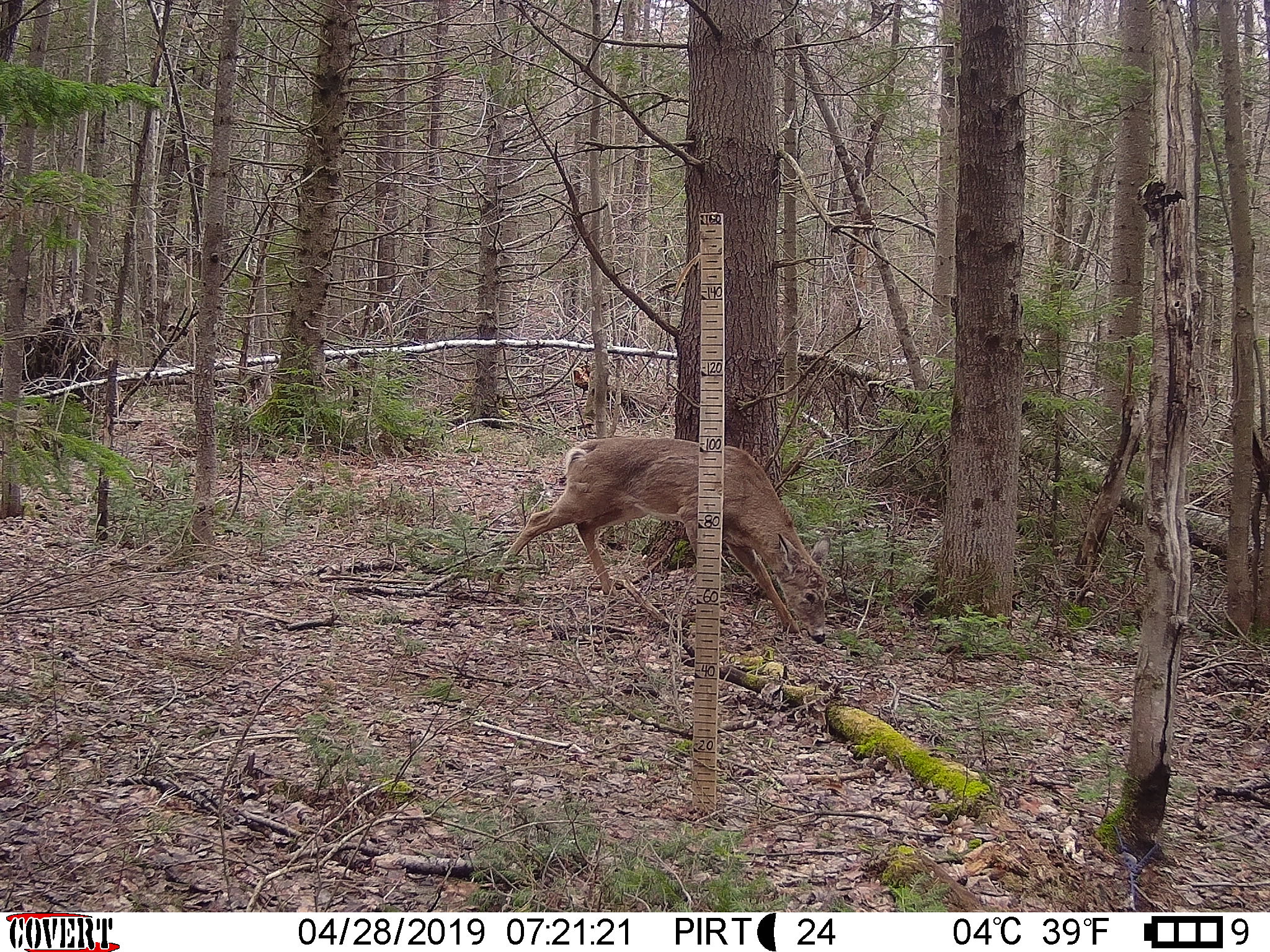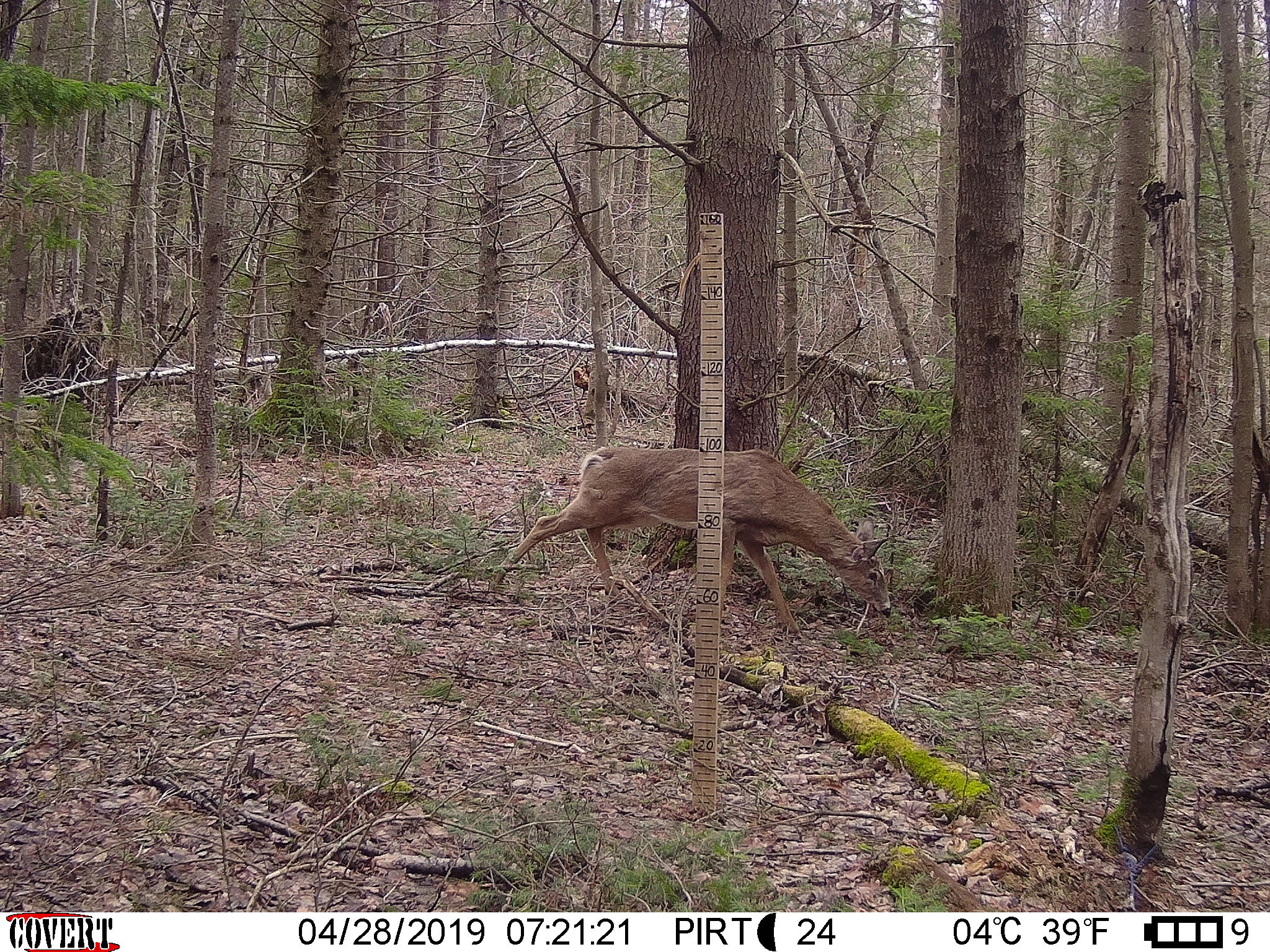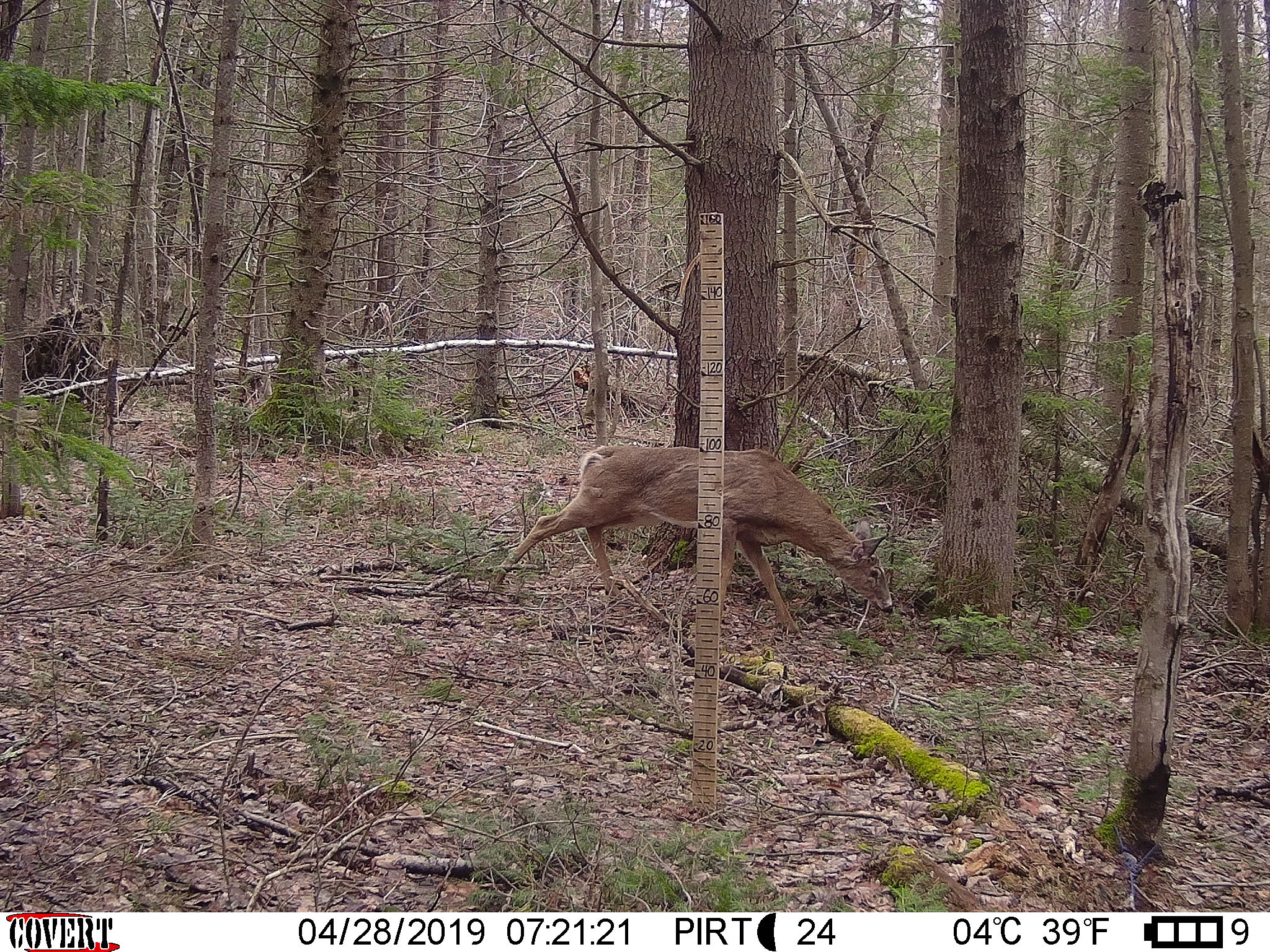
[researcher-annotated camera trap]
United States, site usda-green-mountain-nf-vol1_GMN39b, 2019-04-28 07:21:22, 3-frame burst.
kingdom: Animalia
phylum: Chordata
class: Mammalia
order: Artiodactyla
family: Cervidae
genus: Odocoileus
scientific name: Odocoileus virginianus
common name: white-tailed deer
White-tailed deer (Odocoileus virginianus).